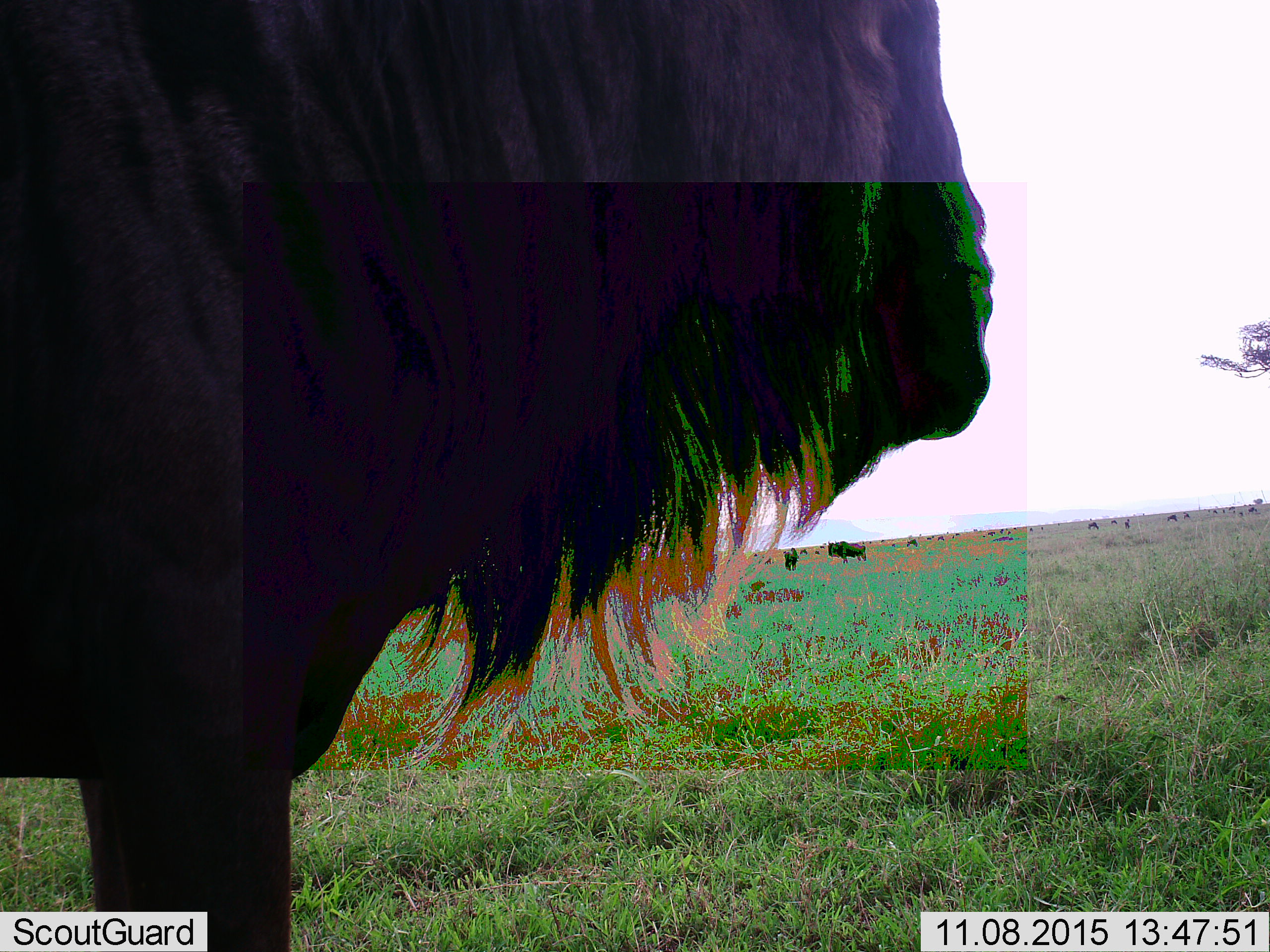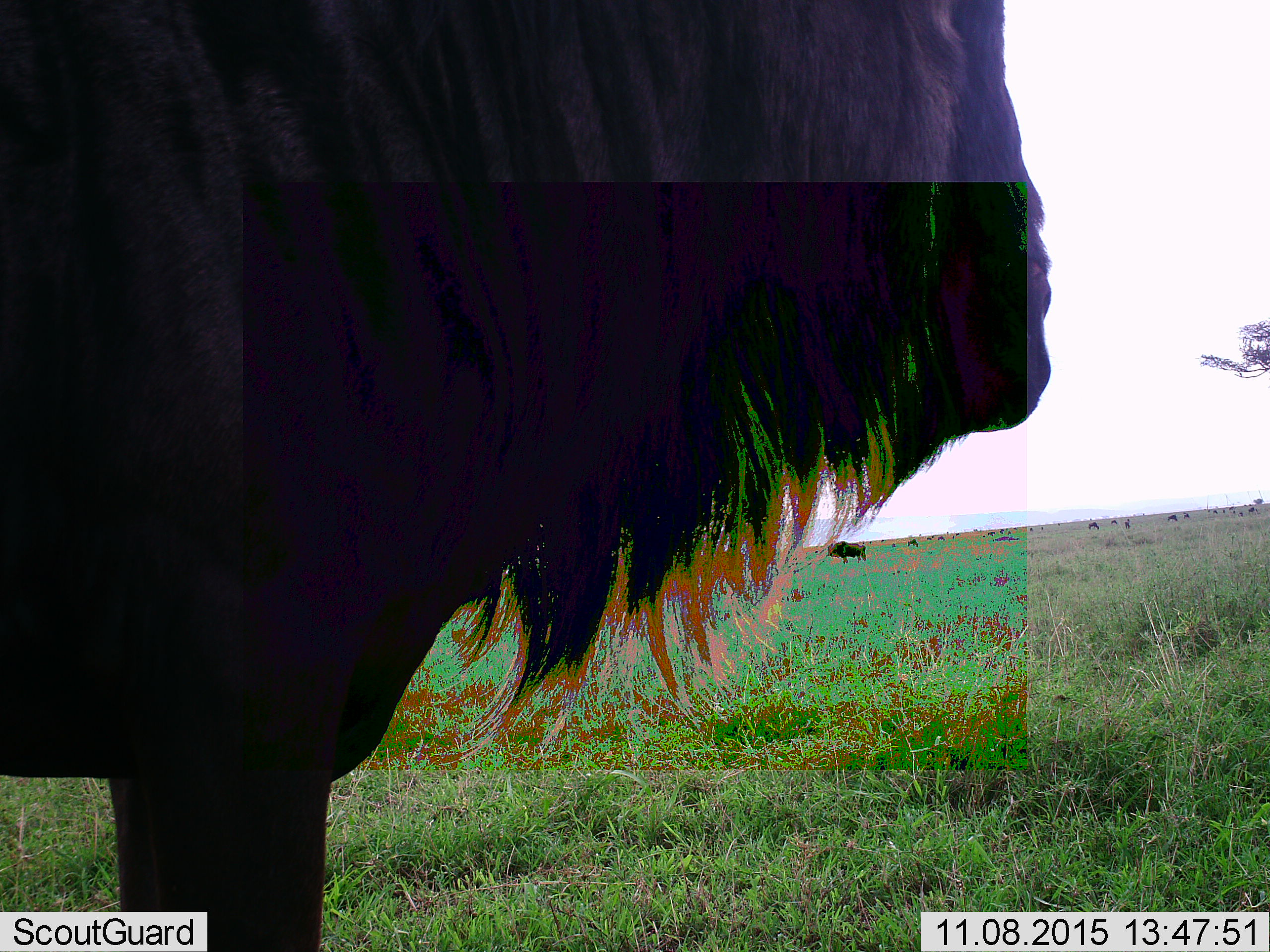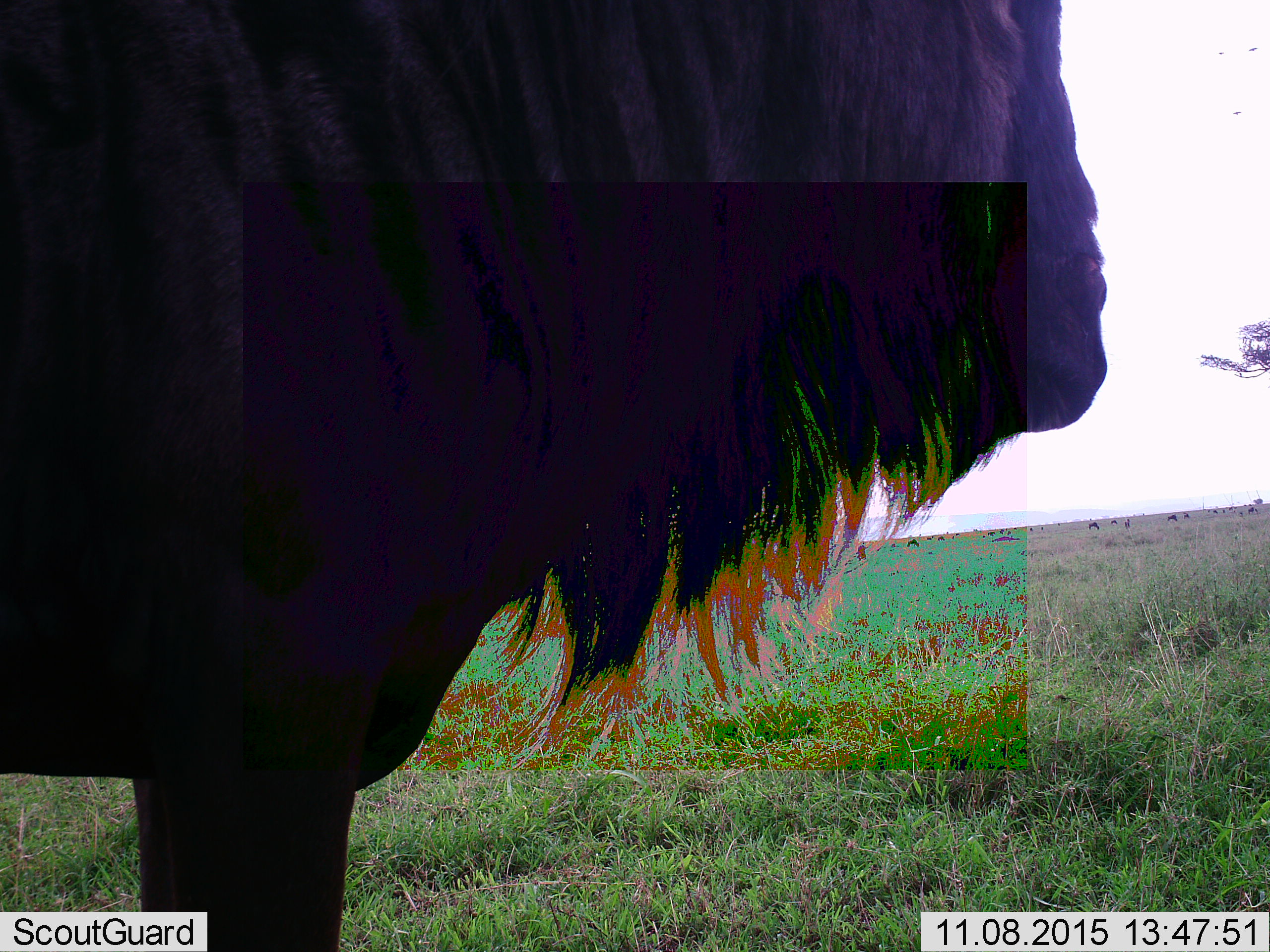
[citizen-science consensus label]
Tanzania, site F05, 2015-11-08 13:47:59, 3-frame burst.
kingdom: Animalia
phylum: Chordata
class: Mammalia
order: Artiodactyla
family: Bovidae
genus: Connochaetes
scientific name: Connochaetes taurinus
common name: blue wildebeest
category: wildebeest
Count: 11-50.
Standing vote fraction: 86%.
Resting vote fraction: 21%.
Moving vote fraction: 64%.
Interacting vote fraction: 7%.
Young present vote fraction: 0%.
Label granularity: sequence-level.